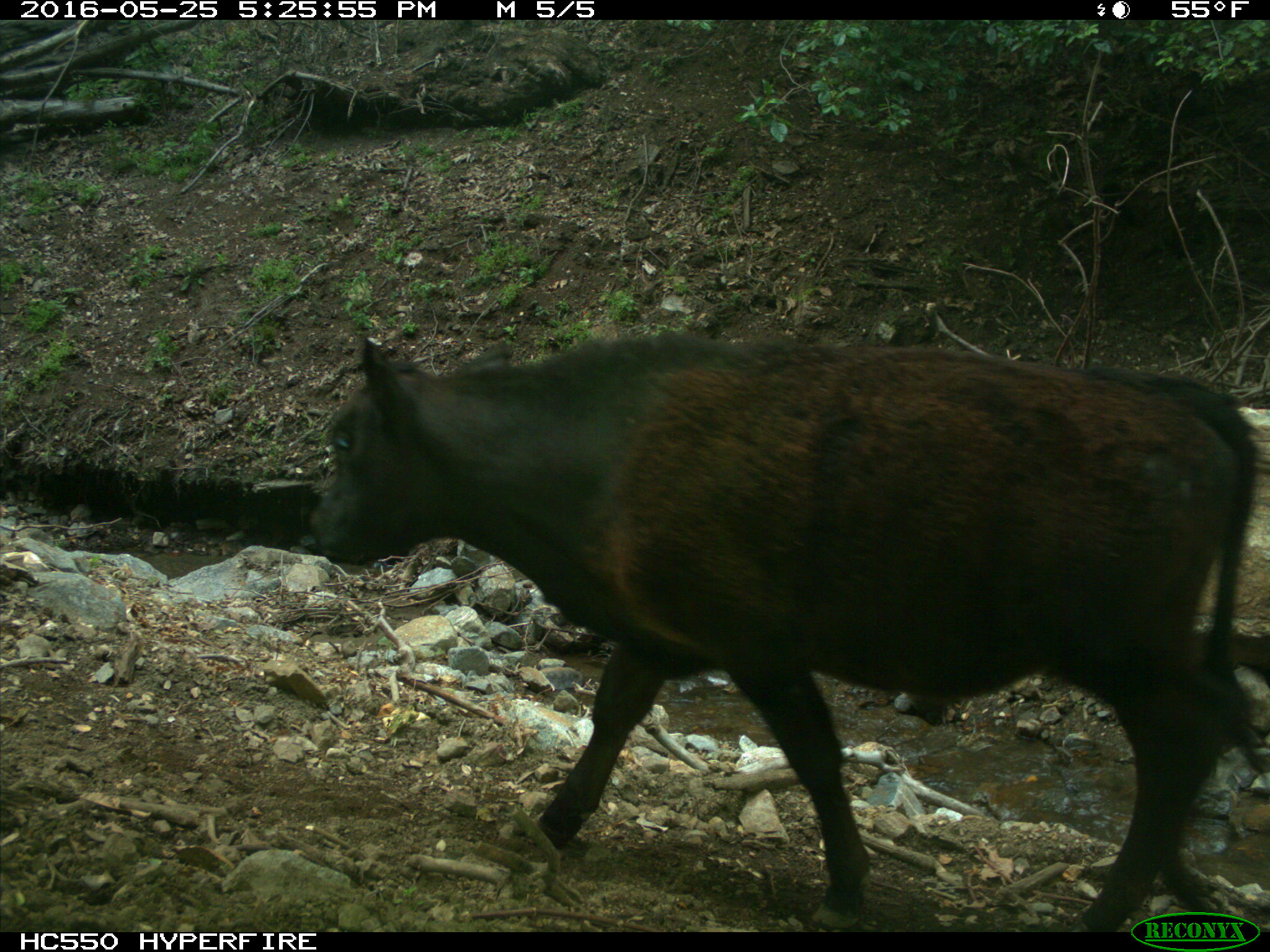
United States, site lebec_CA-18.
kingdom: Animalia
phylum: Chordata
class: Mammalia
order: Artiodactyla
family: Bovidae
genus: Bos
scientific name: Bos taurus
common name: domestic cow